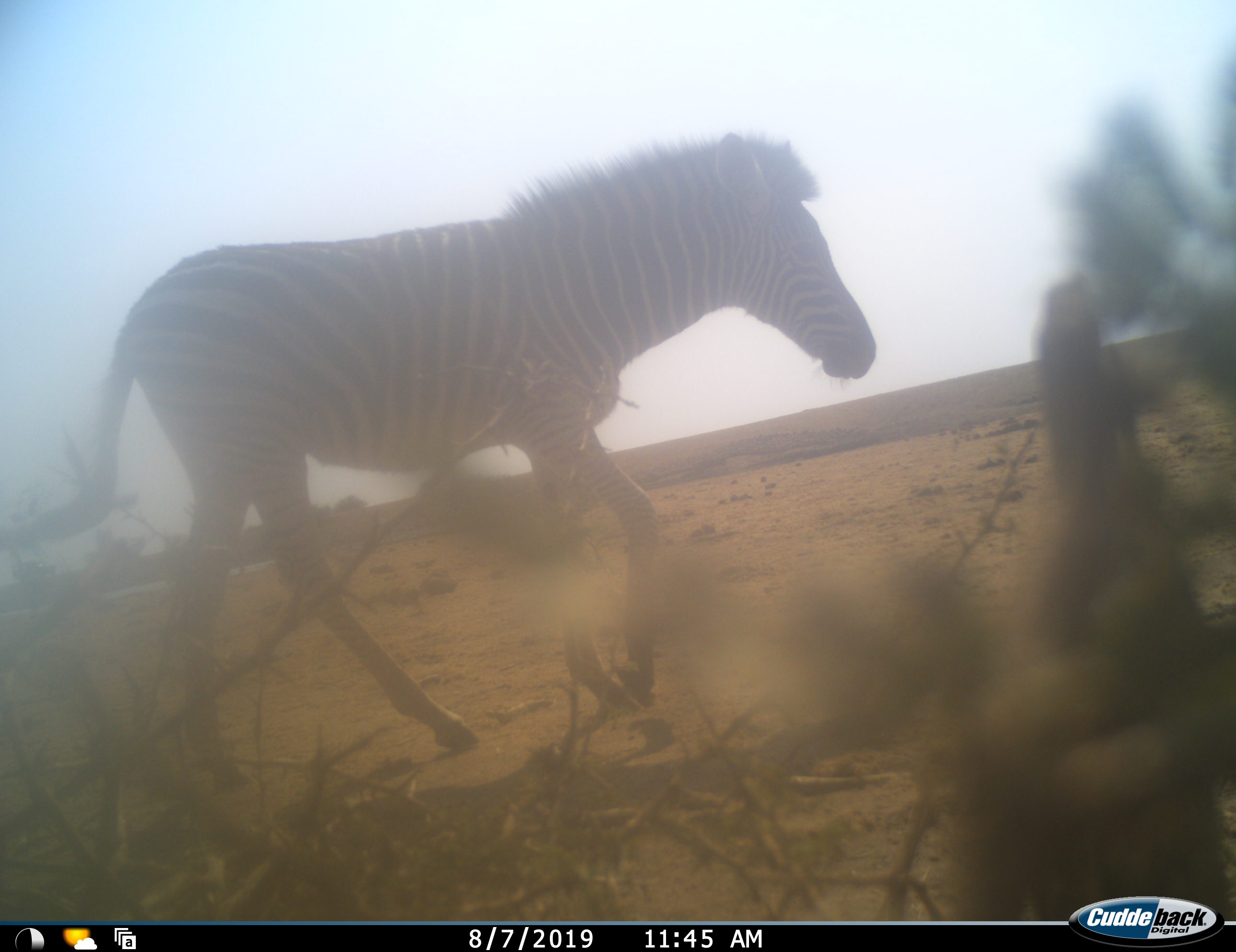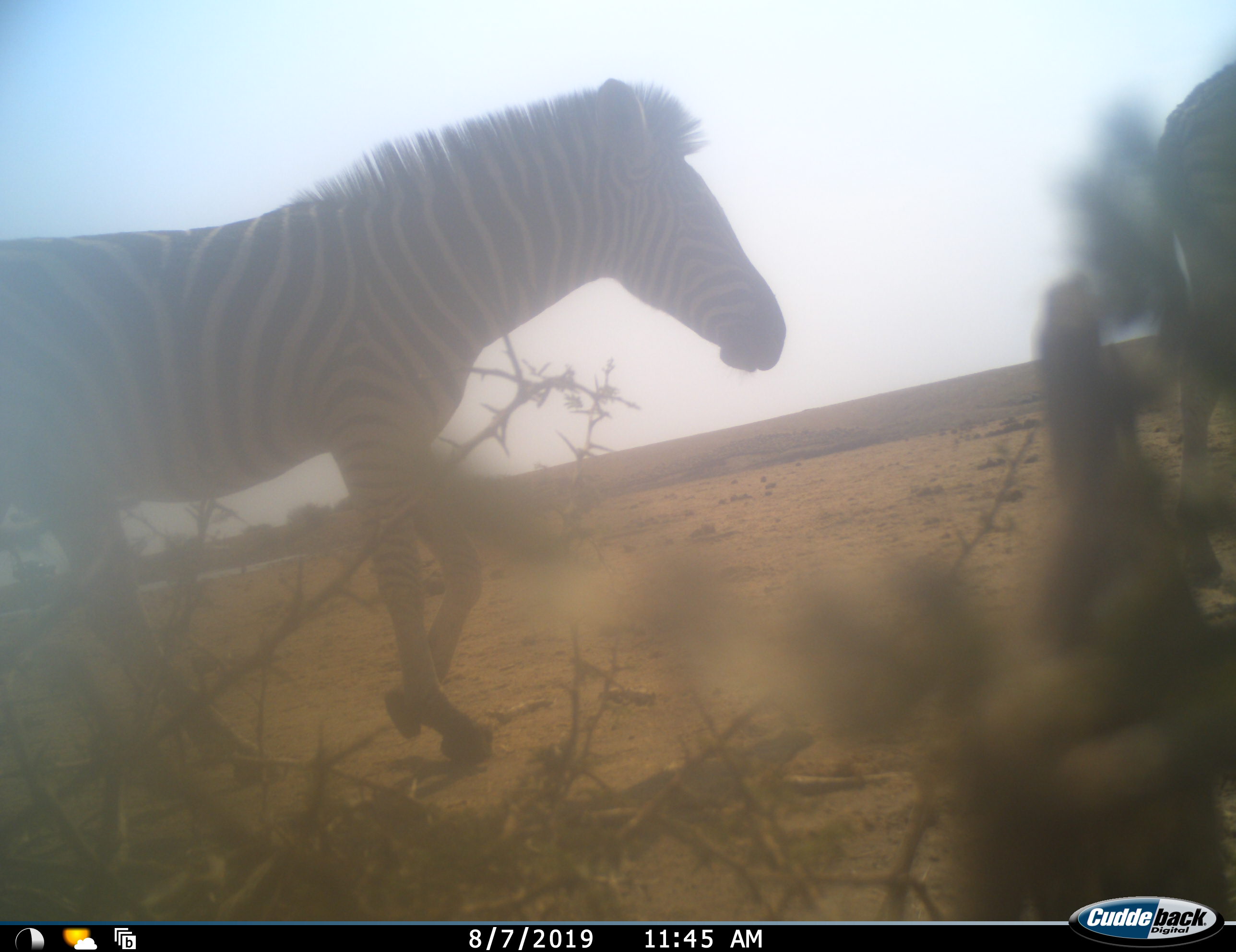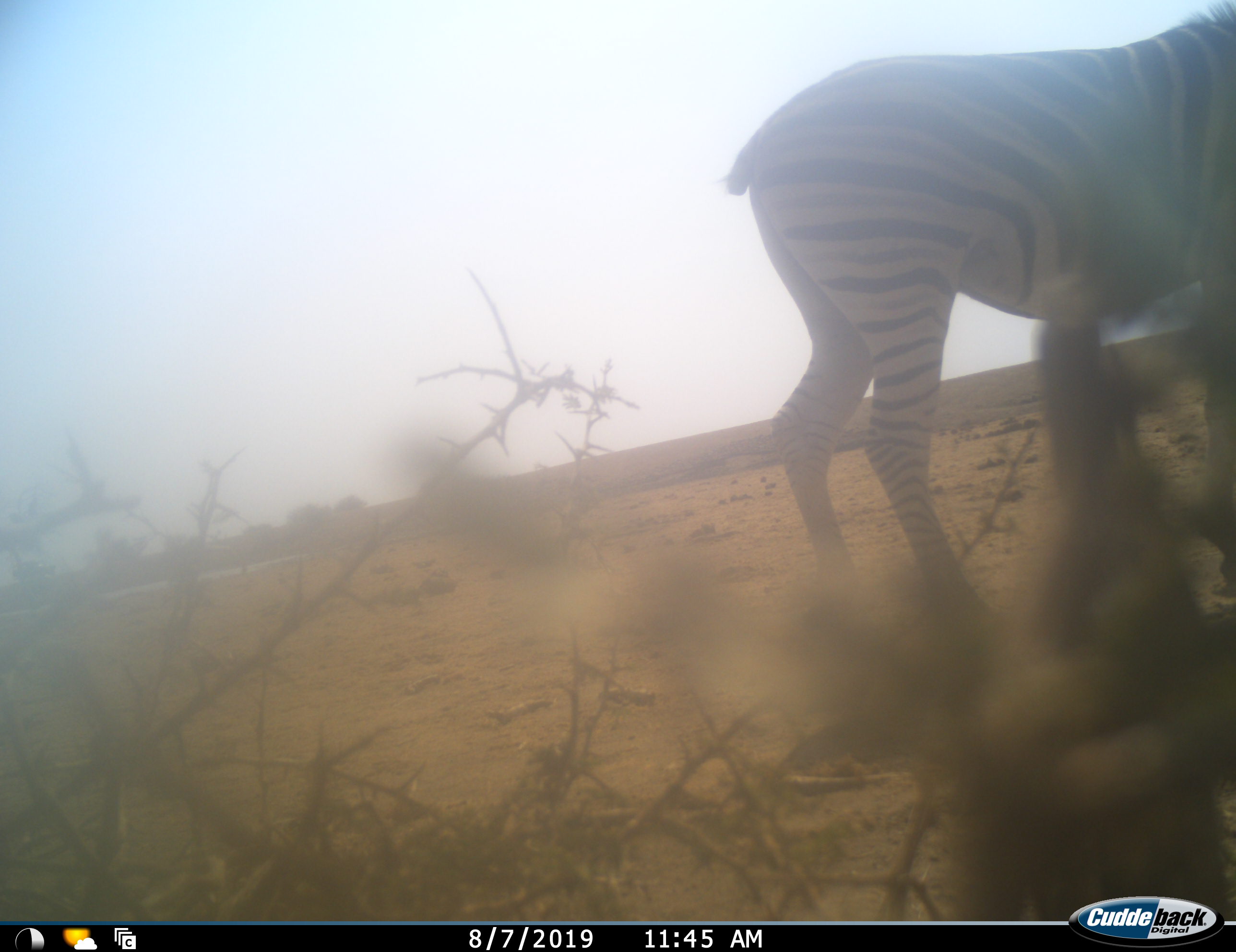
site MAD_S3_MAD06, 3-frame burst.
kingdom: Animalia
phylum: Chordata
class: Mammalia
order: Perissodactyla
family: Equidae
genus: Equus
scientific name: Equus quagga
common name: plains zebra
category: zebraplains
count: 2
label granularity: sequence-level